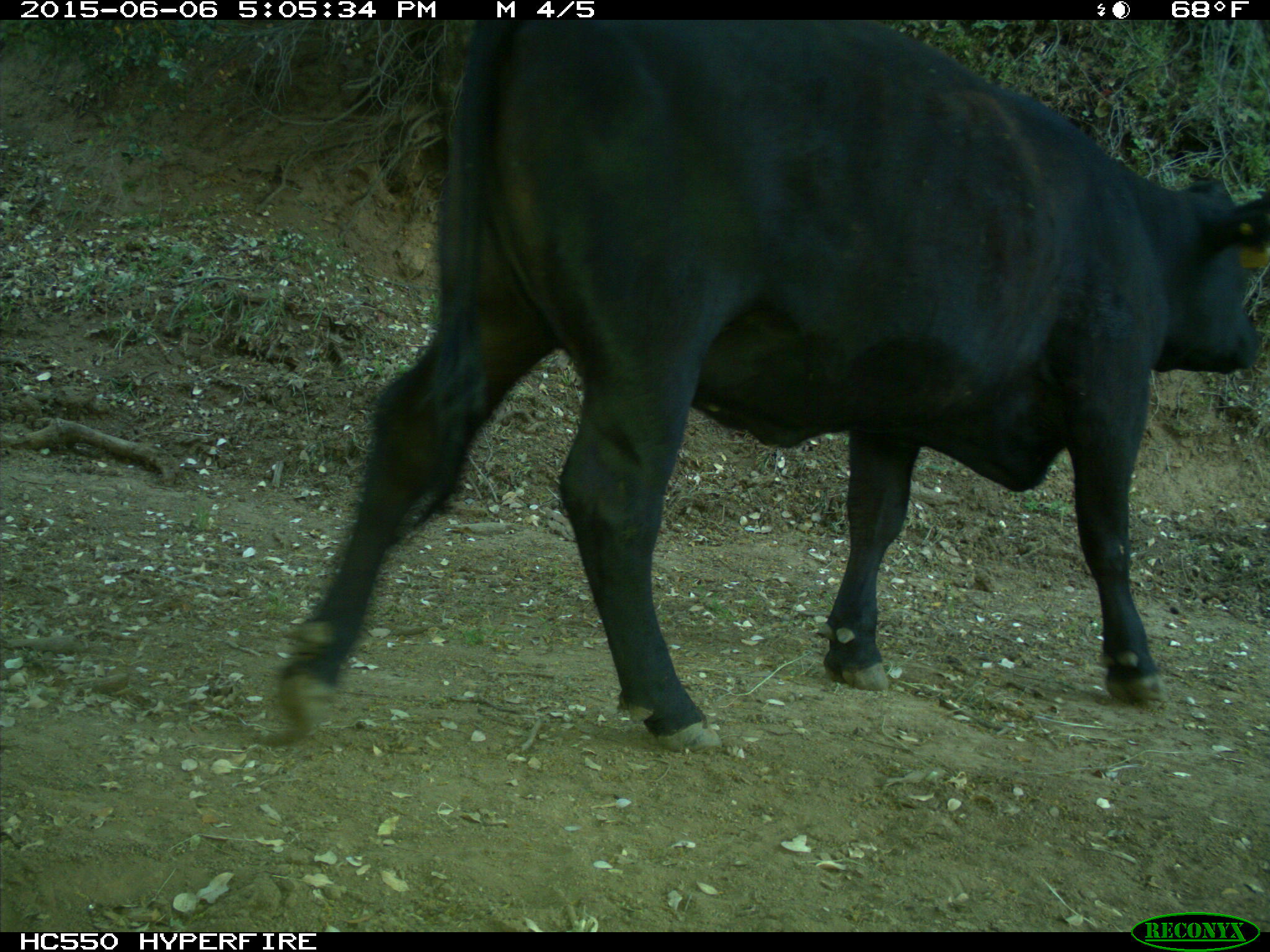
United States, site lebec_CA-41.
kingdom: Animalia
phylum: Chordata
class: Mammalia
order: Artiodactyla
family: Bovidae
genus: Bos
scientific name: Bos taurus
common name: domestic cow